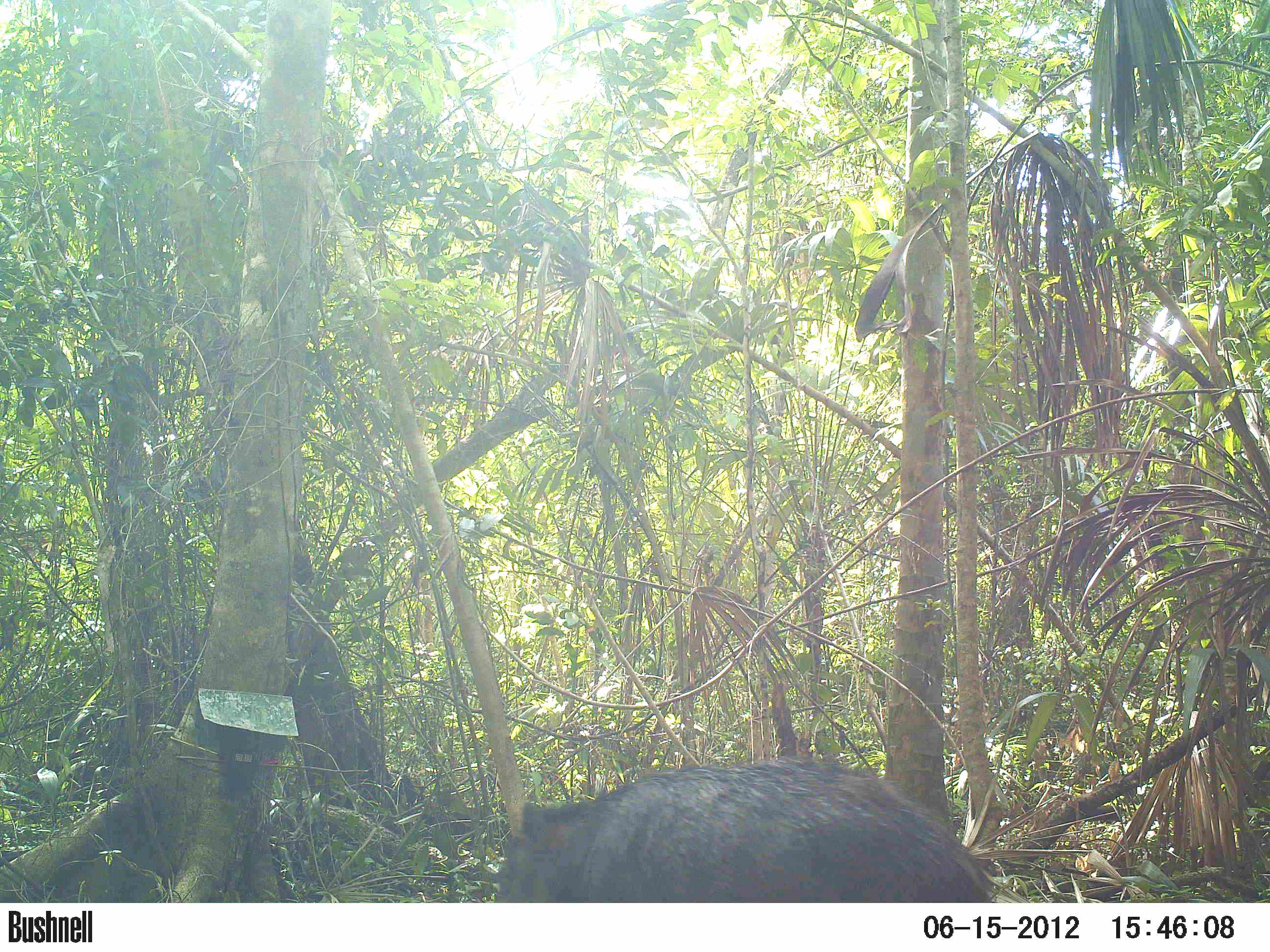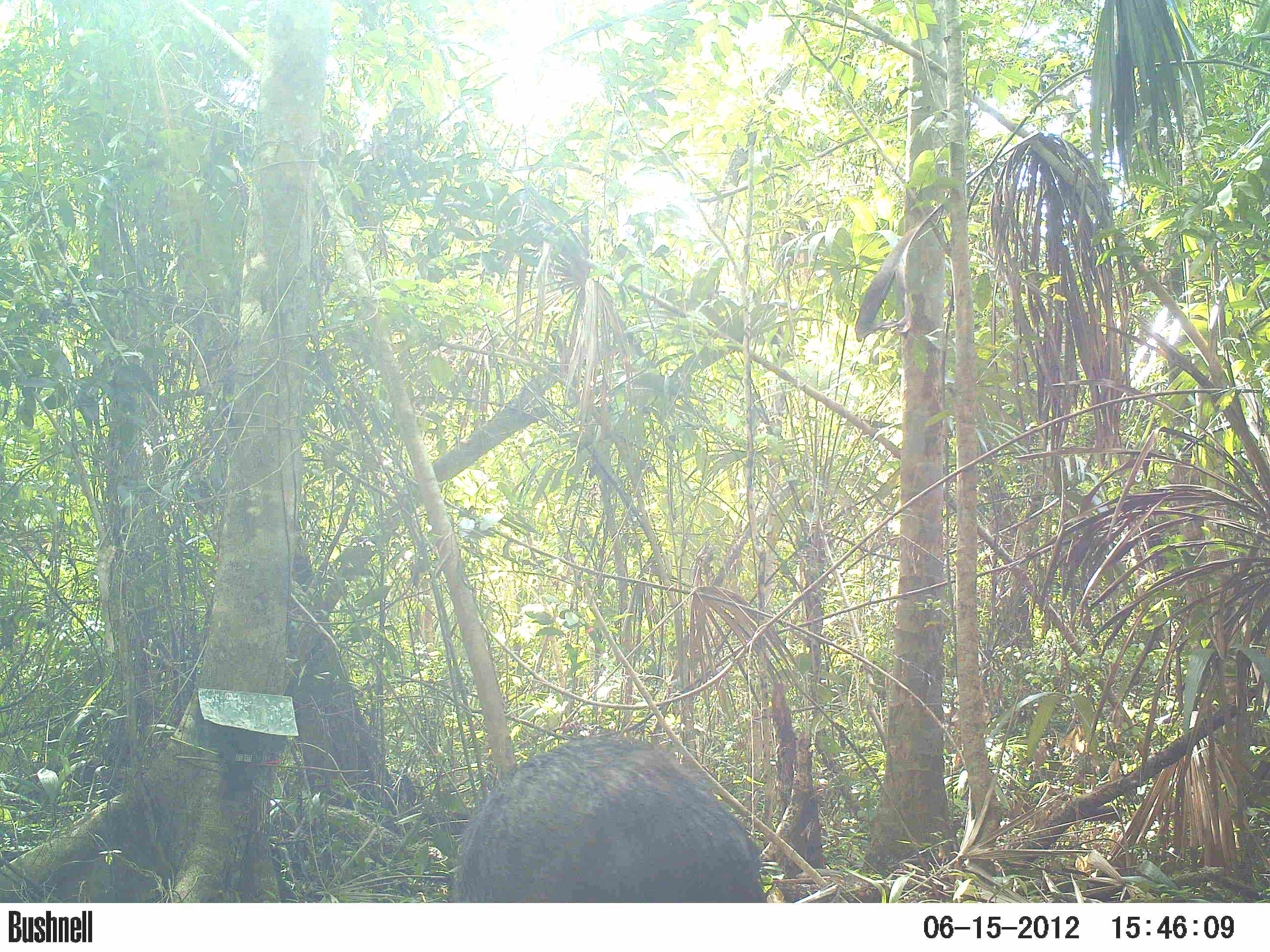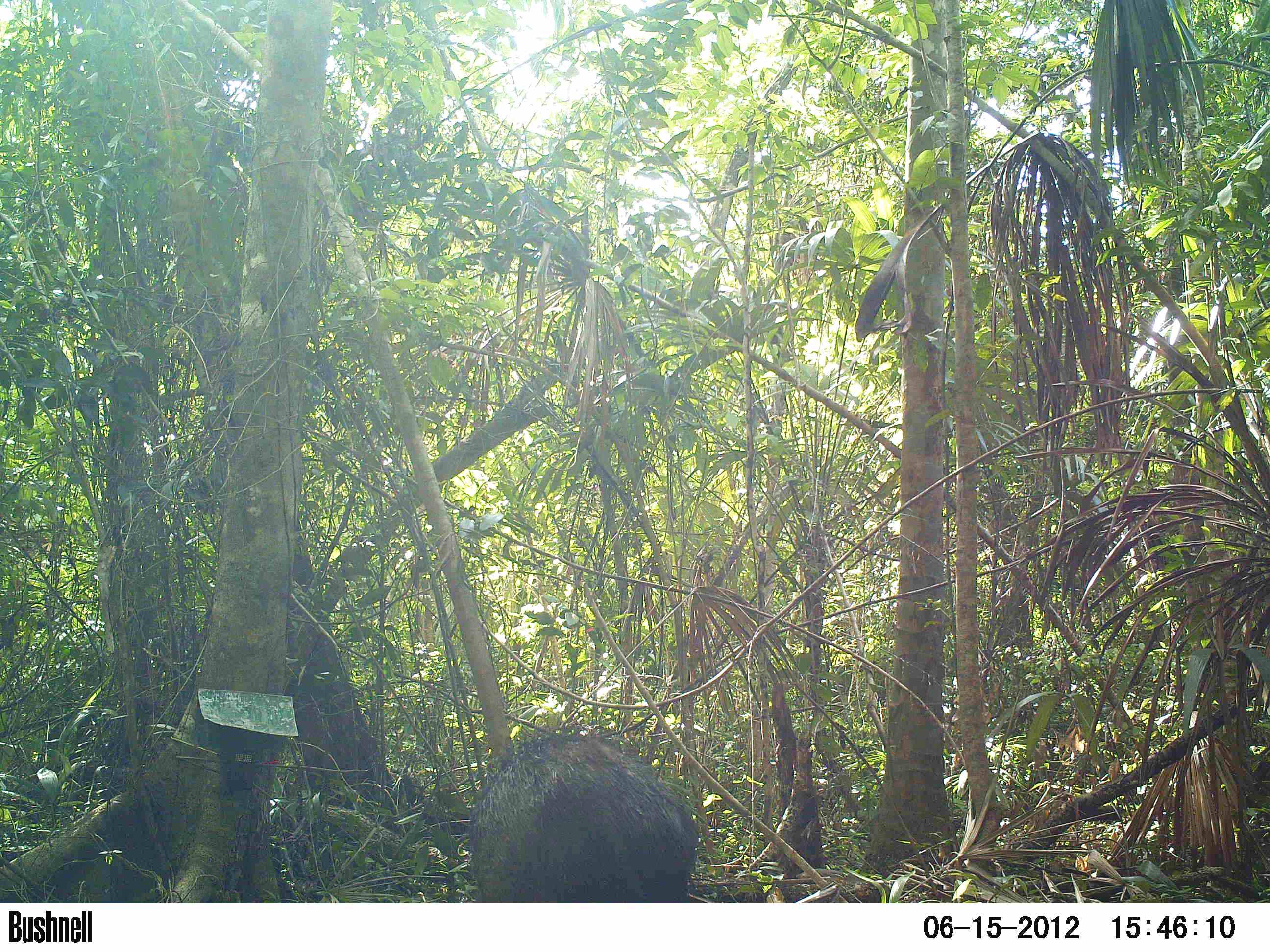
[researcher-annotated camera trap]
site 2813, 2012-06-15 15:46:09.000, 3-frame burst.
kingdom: Animalia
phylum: Chordata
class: Mammalia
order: Artiodactyla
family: Tayassuidae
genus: Tayassu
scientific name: Tayassu pecari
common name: white-lipped peccary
Tayassu pecari (white-lipped peccary), count 2, age adult.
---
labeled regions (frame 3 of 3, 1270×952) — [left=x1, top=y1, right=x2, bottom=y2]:
tayassu pecari: [left=463, top=724, right=702, bottom=902]